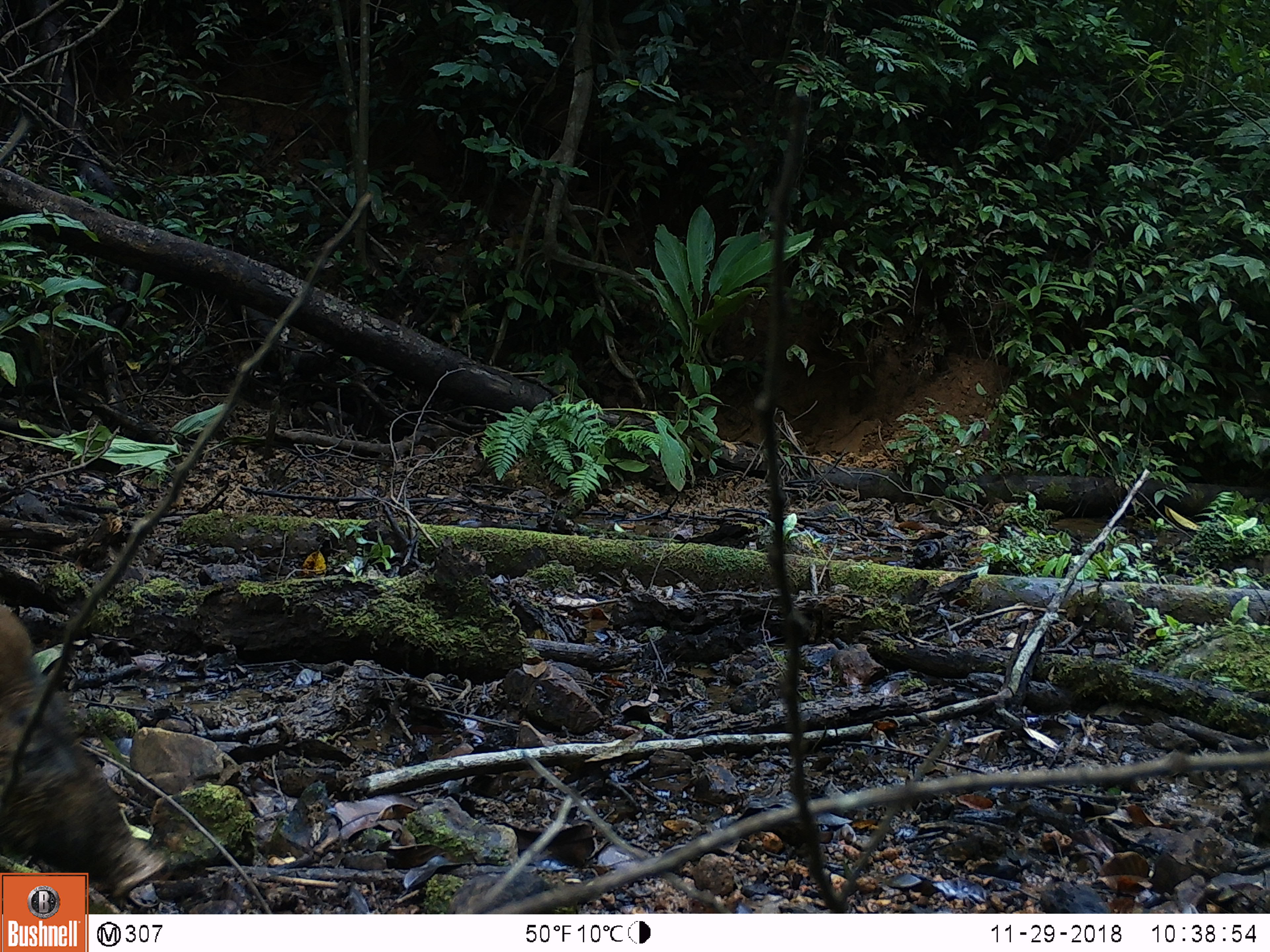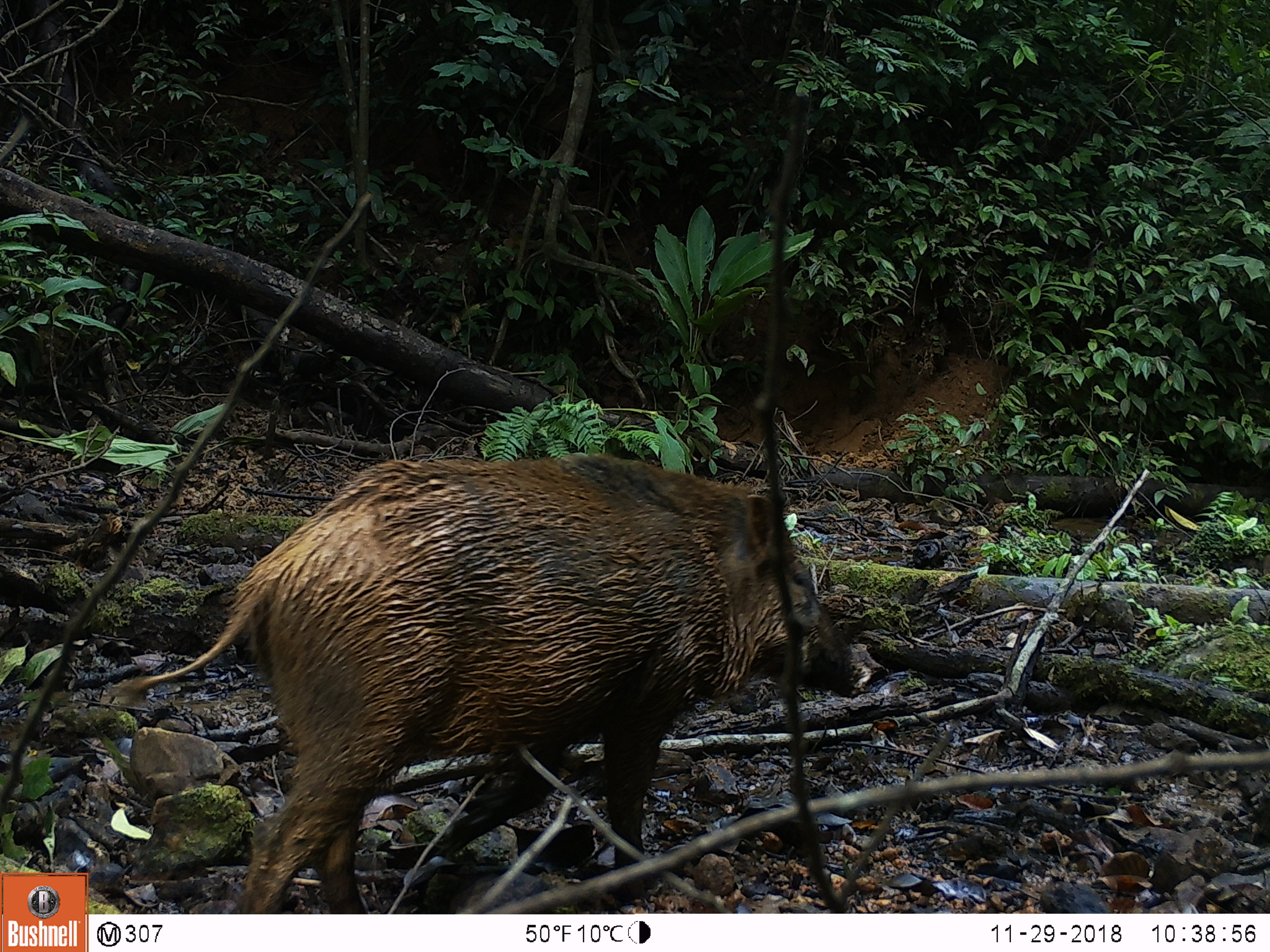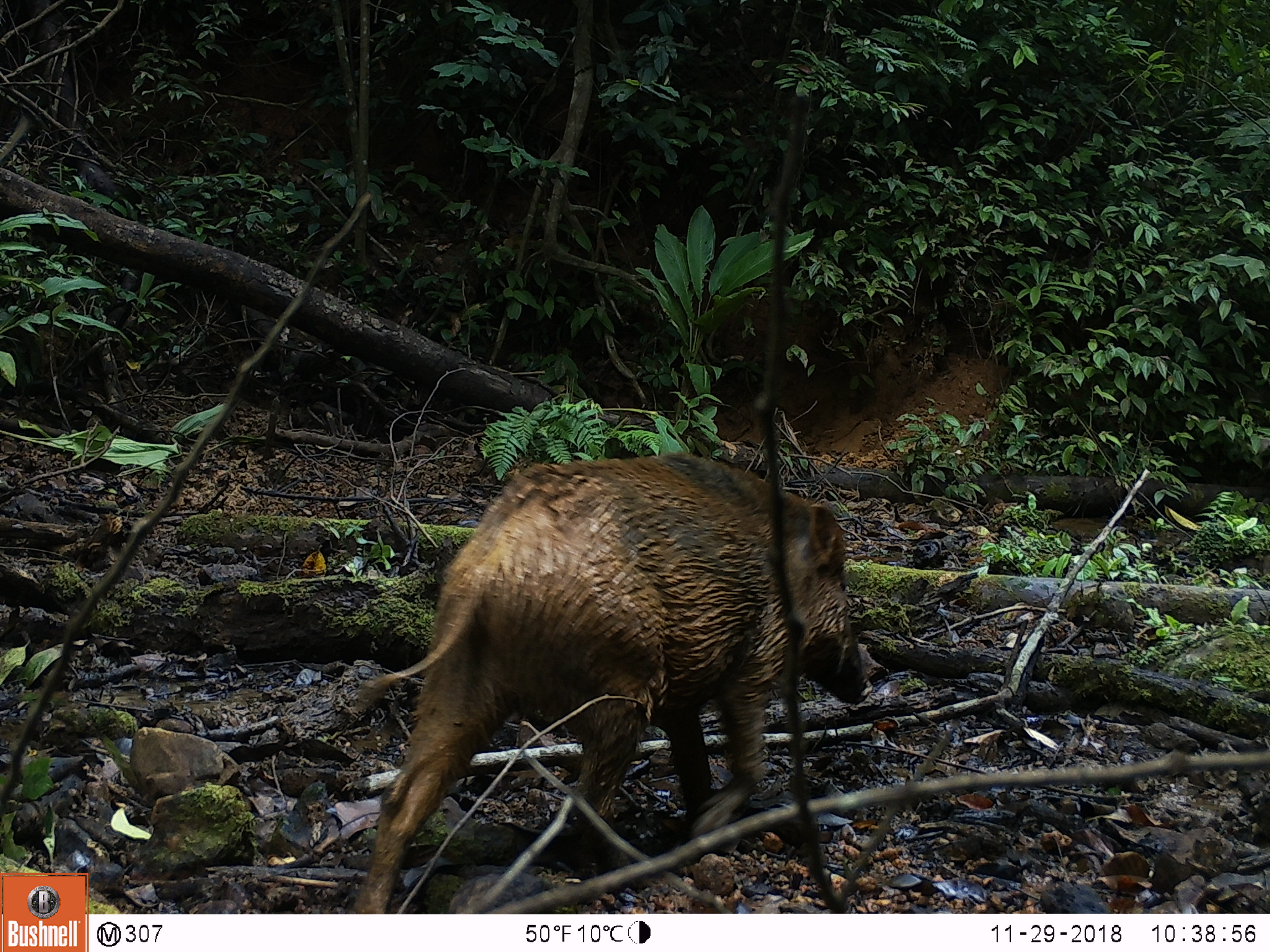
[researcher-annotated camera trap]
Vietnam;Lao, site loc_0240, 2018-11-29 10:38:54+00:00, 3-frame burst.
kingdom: Animalia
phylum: Chordata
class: Mammalia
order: Artiodactyla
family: Suidae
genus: Sus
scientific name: Sus scrofa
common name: eurasian wild pig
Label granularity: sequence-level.